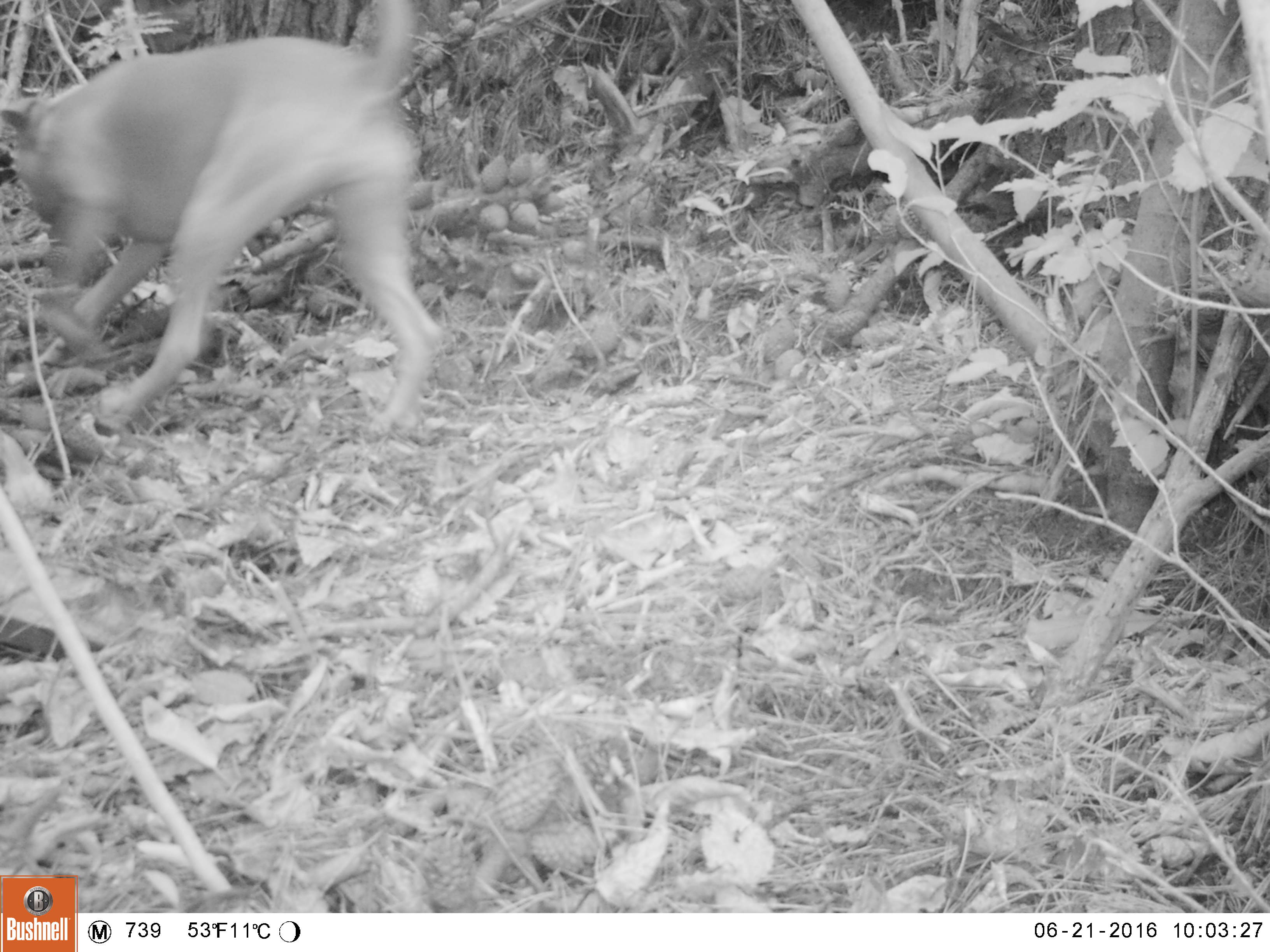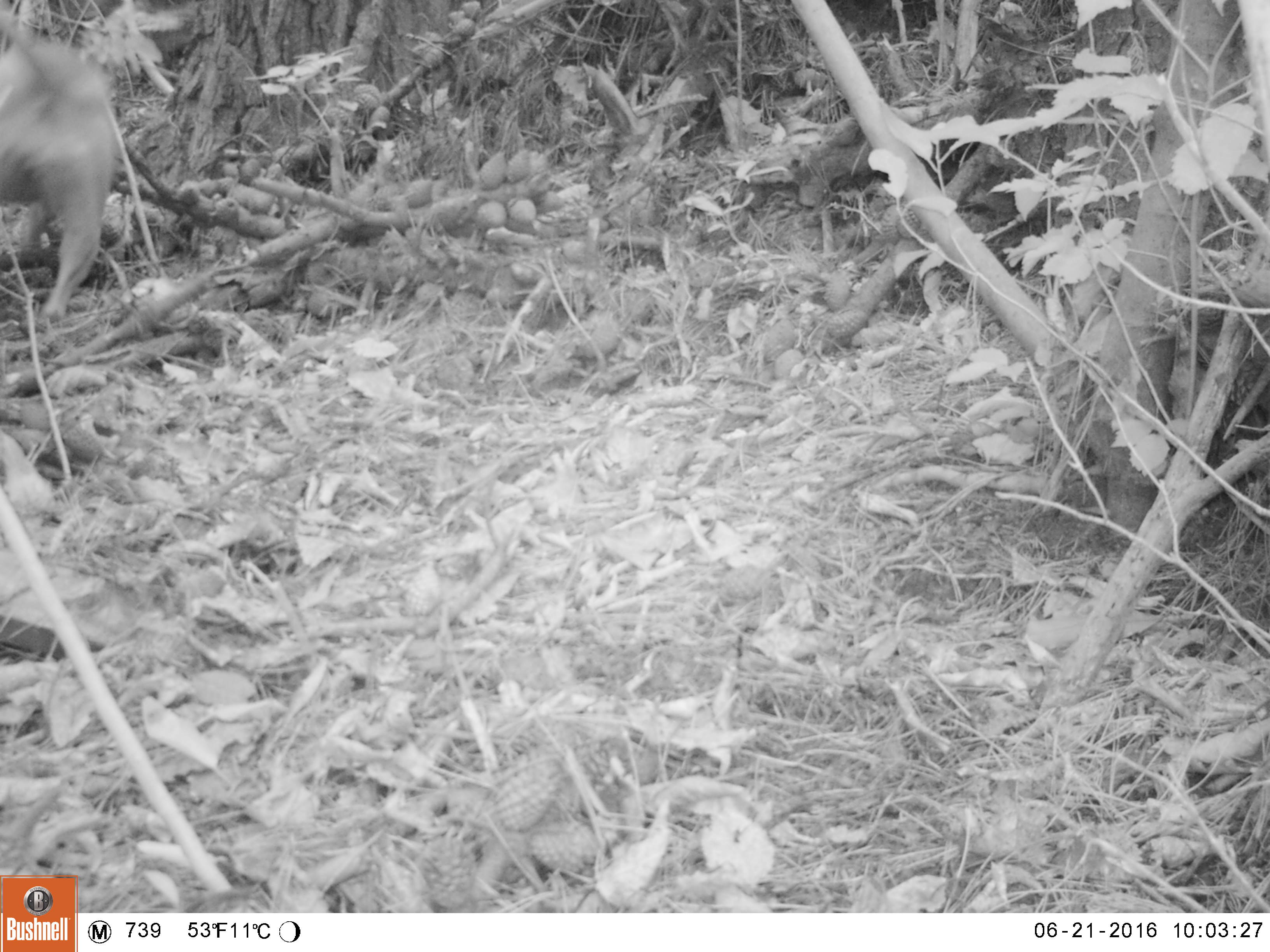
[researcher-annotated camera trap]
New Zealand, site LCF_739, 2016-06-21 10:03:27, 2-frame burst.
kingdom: Animalia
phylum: Chordata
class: Mammalia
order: Carnivora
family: Canidae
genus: Canis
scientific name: Canis familiaris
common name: domestic dog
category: dog